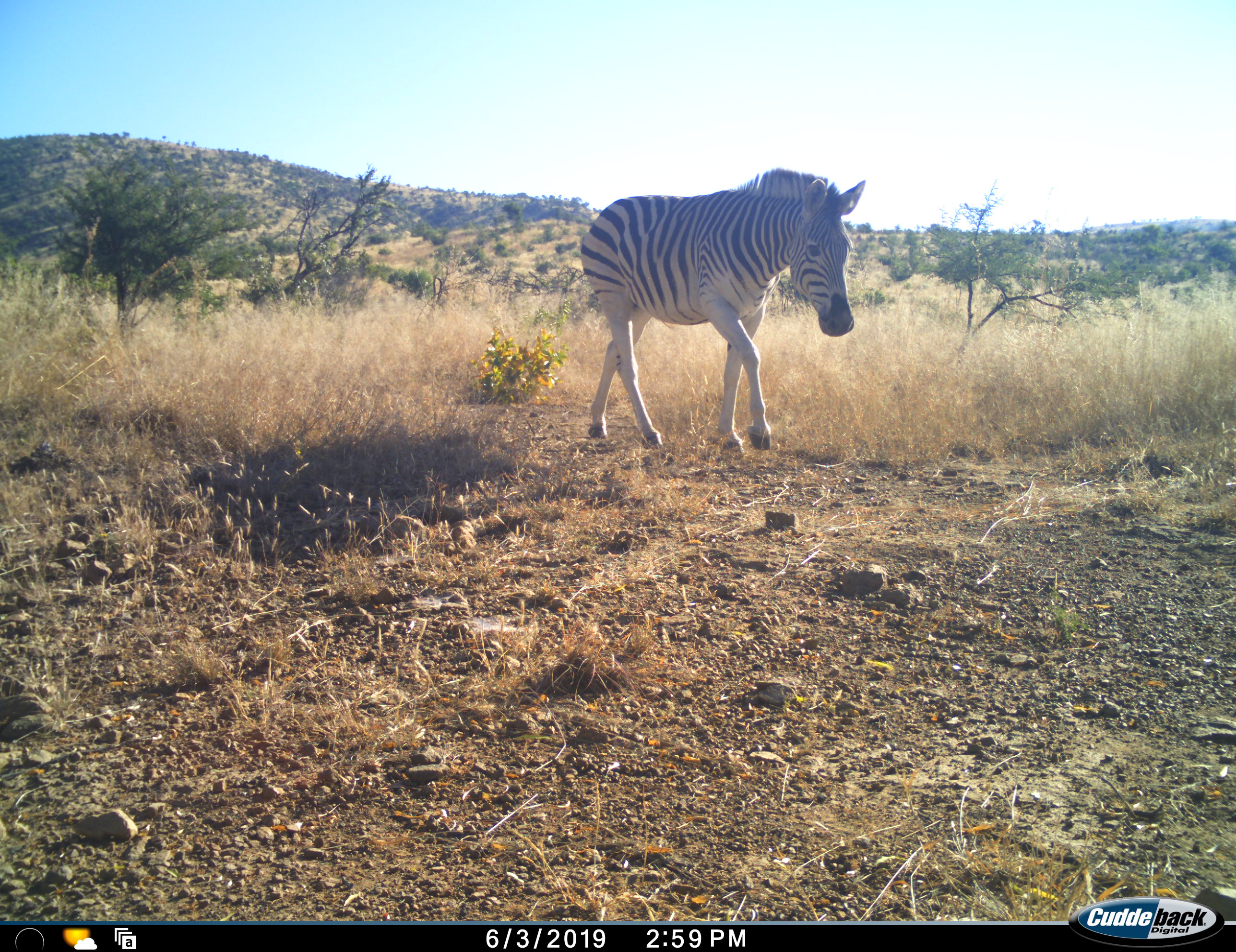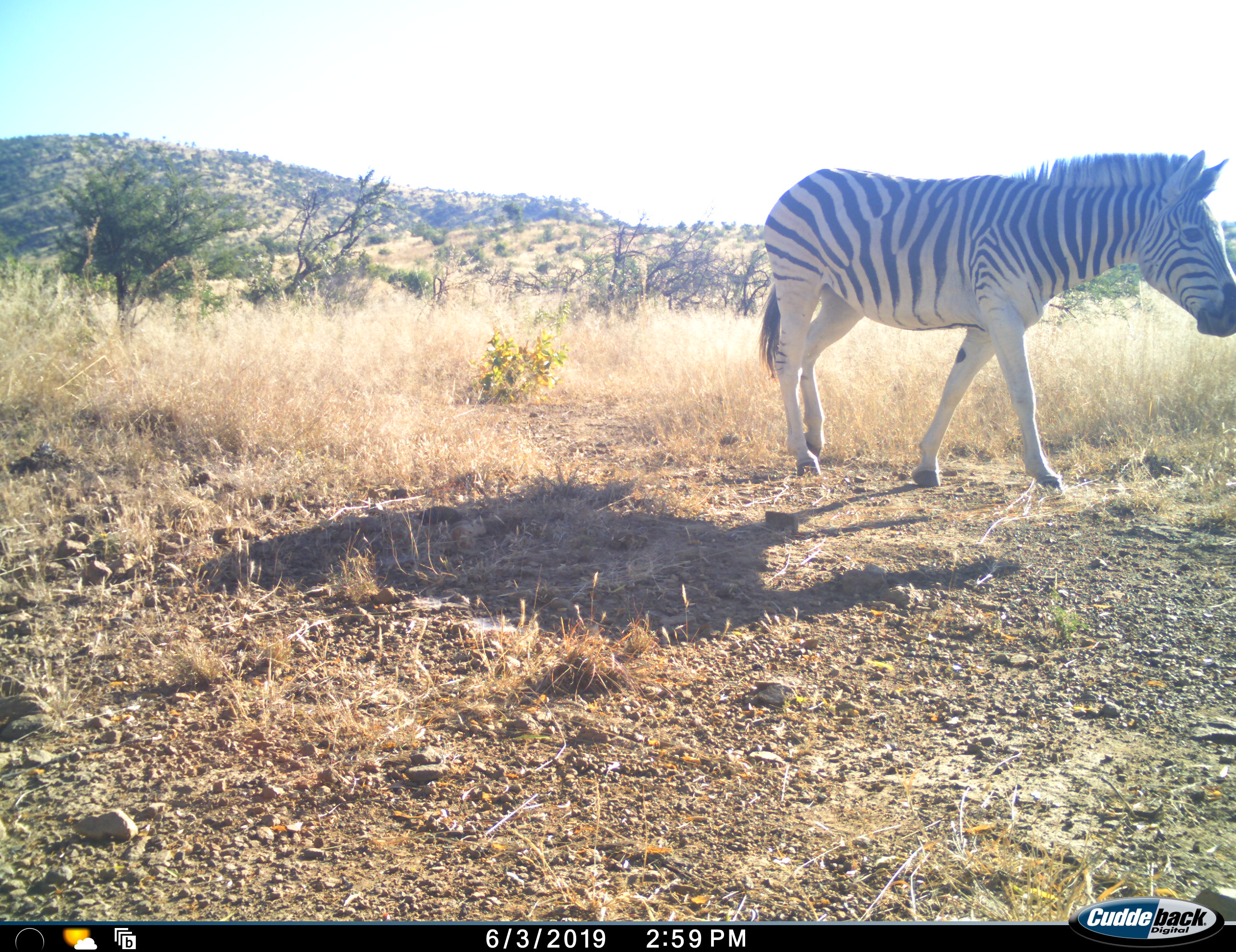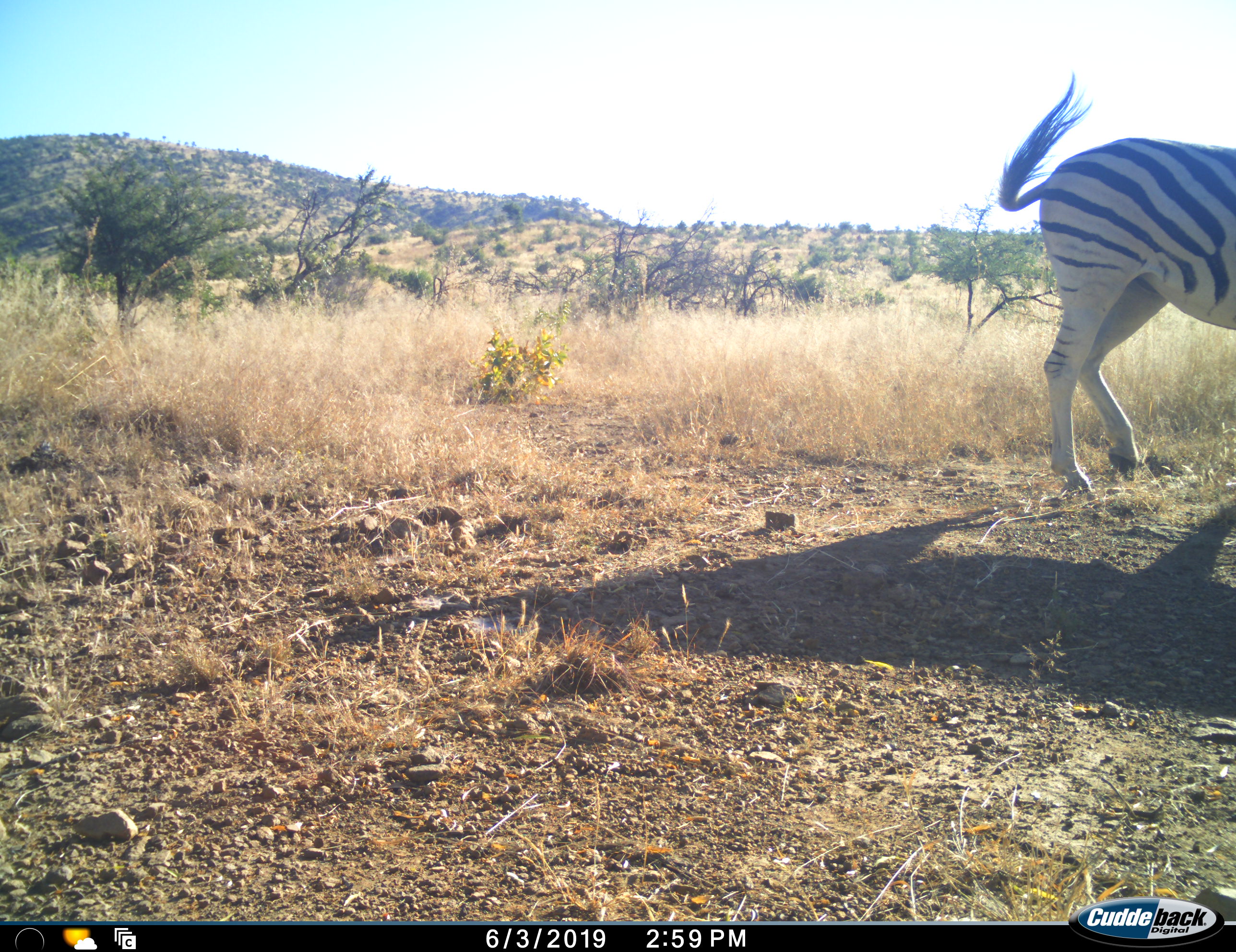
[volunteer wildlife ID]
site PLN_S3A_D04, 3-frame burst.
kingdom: Animalia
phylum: Chordata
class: Mammalia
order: Perissodactyla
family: Equidae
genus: Equus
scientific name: Equus quagga burchellii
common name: burchell's zebra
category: zebraburchells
Zebraburchells (burchell's zebra) (Equus quagga burchellii), count 1. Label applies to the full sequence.